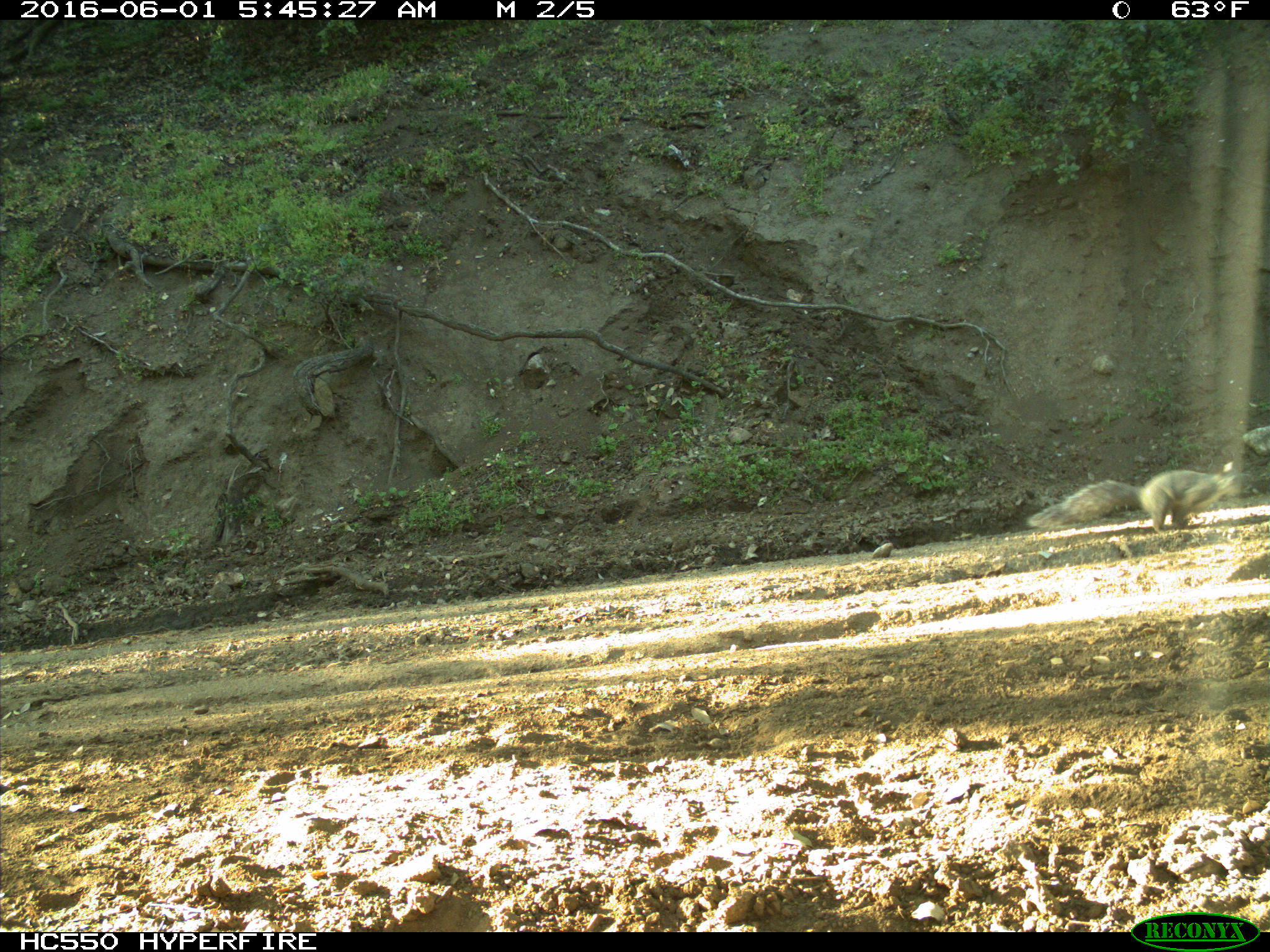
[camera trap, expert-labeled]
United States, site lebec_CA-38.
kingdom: Animalia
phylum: Chordata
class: Mammalia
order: Rodentia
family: Sciuridae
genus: Sciurus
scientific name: Sciurus carolinensis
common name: eastern gray squirrel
Sciurus carolinensis (eastern gray squirrel).